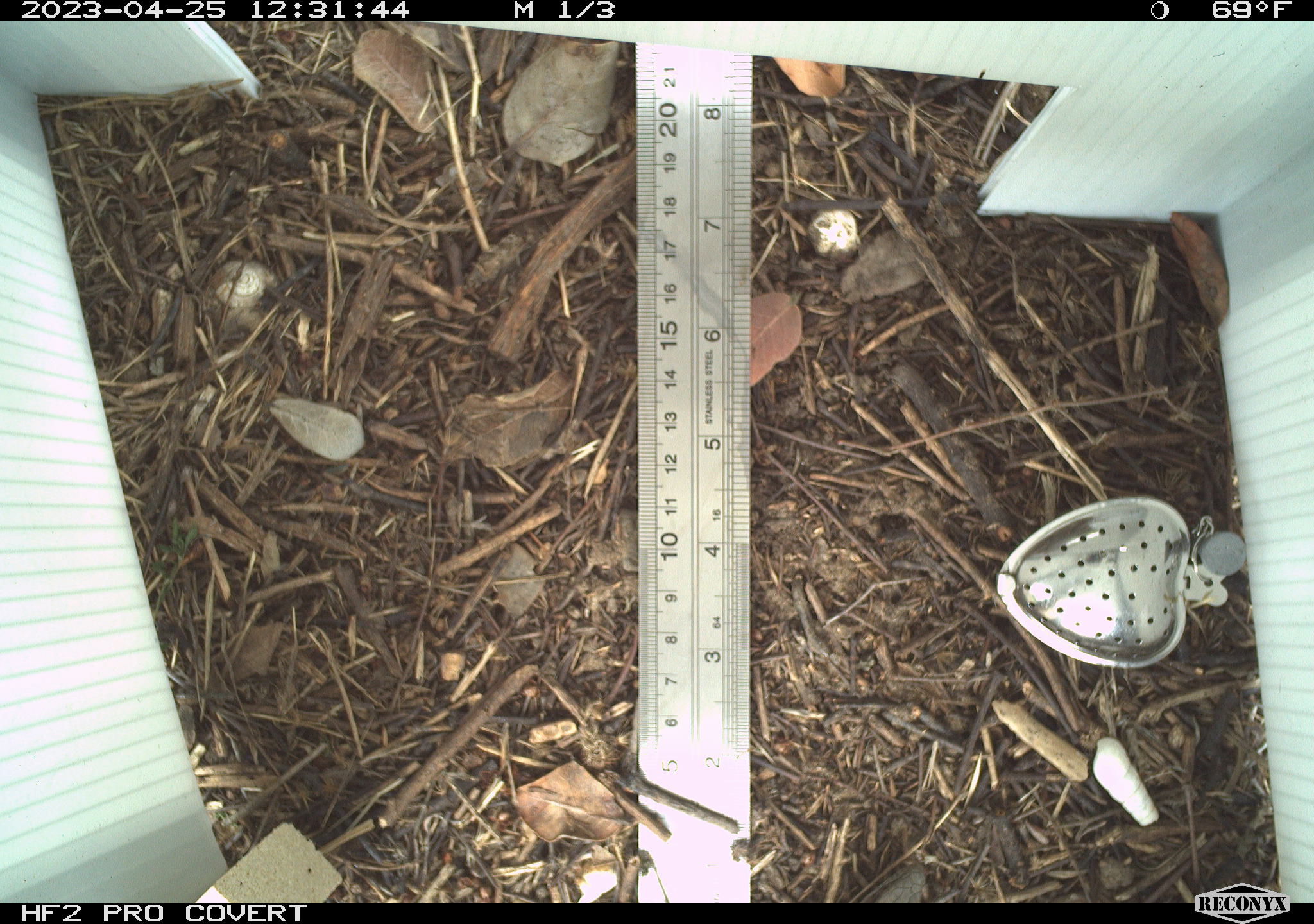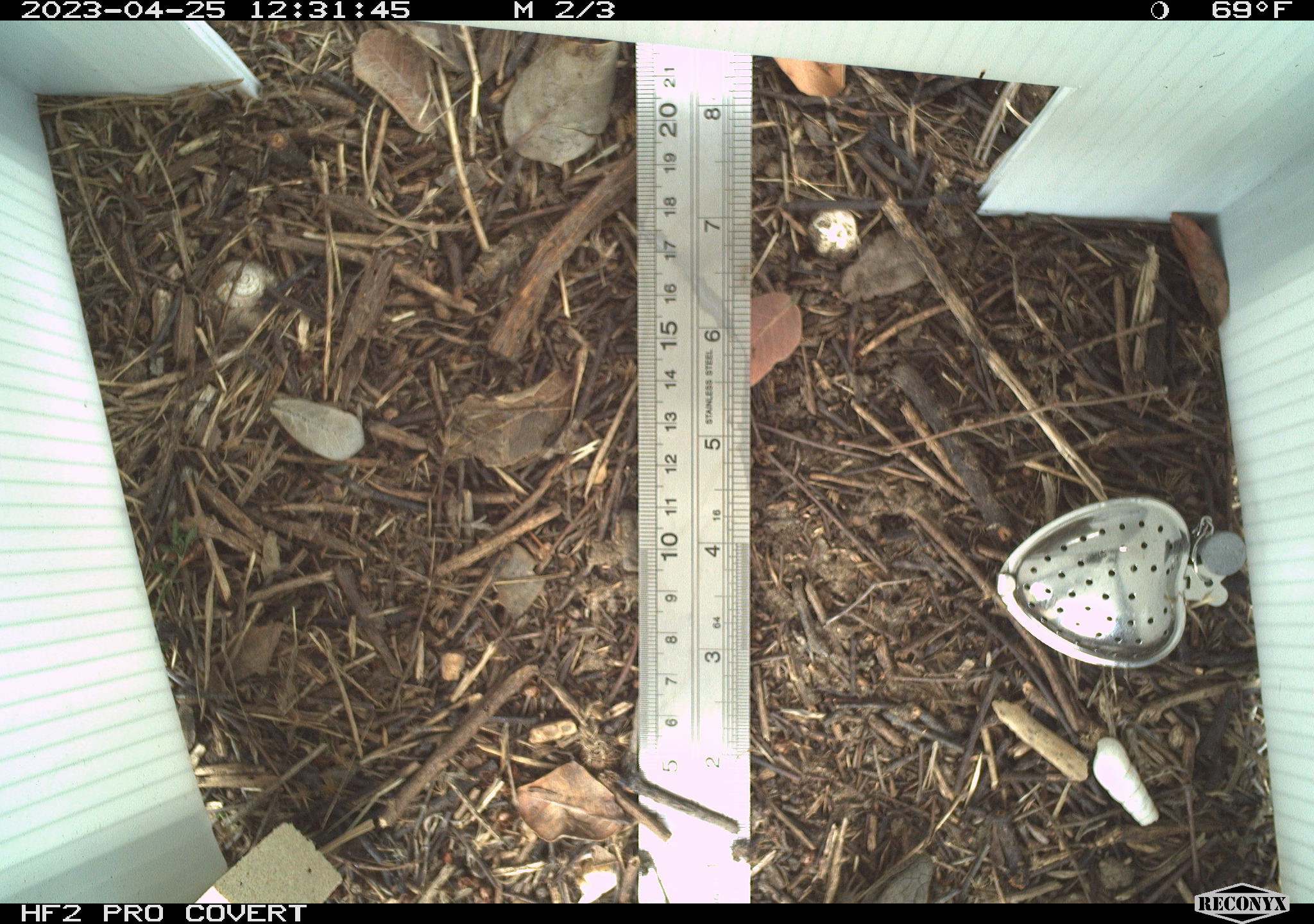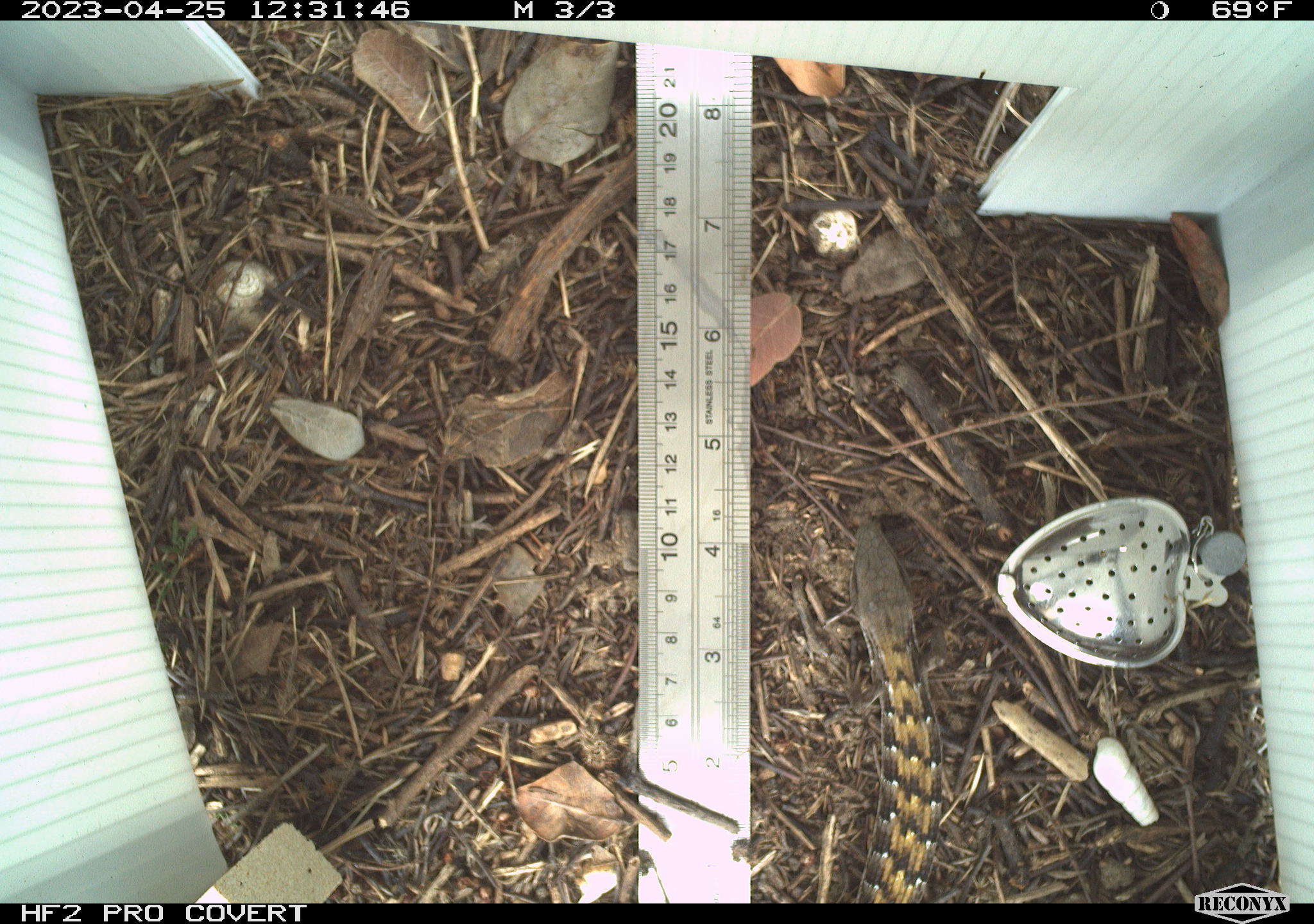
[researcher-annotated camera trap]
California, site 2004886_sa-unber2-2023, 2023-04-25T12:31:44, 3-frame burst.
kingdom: Animalia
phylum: Chordata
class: Reptilia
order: Squamata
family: Anguidae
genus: Elgaria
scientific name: Elgaria multicarinata webbii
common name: san diego alligator lizard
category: woodland alligator lizard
Woodland alligator lizard (san diego alligator lizard) (Elgaria multicarinata webbii).